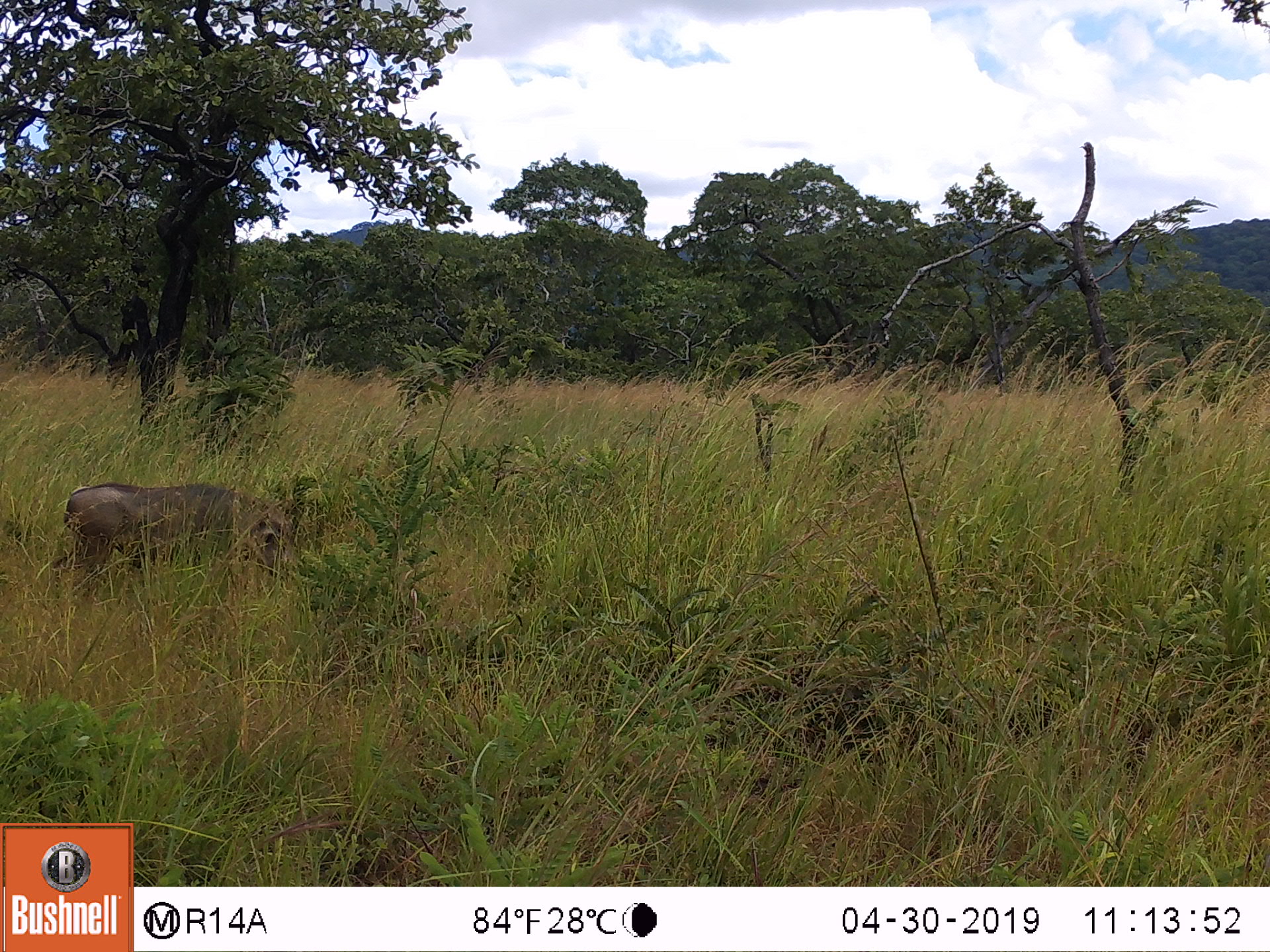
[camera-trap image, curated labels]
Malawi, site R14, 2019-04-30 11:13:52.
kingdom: Animalia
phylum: Chordata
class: Mammalia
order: Artiodactyla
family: Suidae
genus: Phacochoerus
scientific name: Phacochoerus africanus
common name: common warthog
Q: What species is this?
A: Common warthog (Phacochoerus africanus).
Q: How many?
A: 1.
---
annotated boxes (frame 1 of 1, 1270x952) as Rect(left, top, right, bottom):
common warthog: Rect(52, 475, 312, 603)